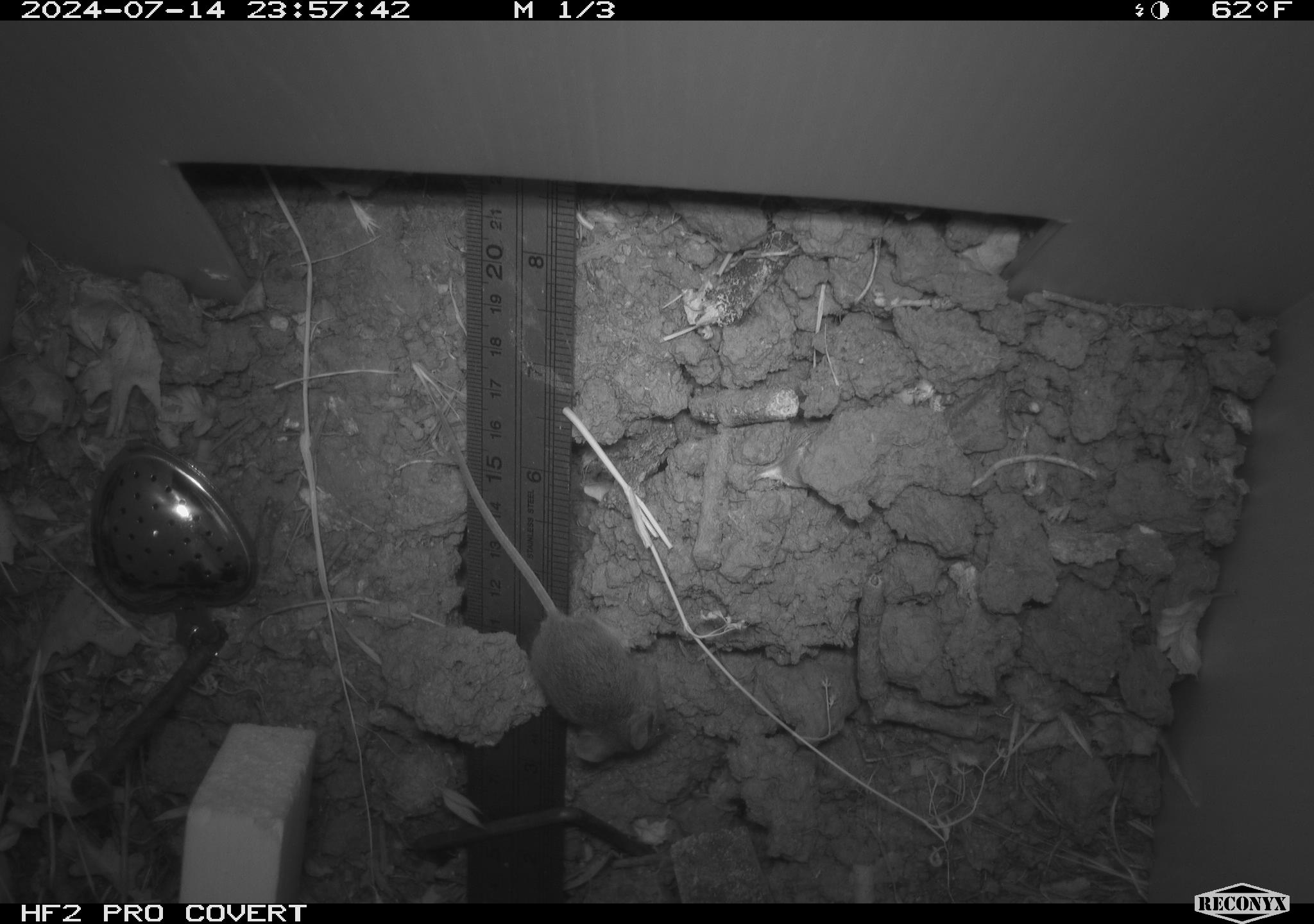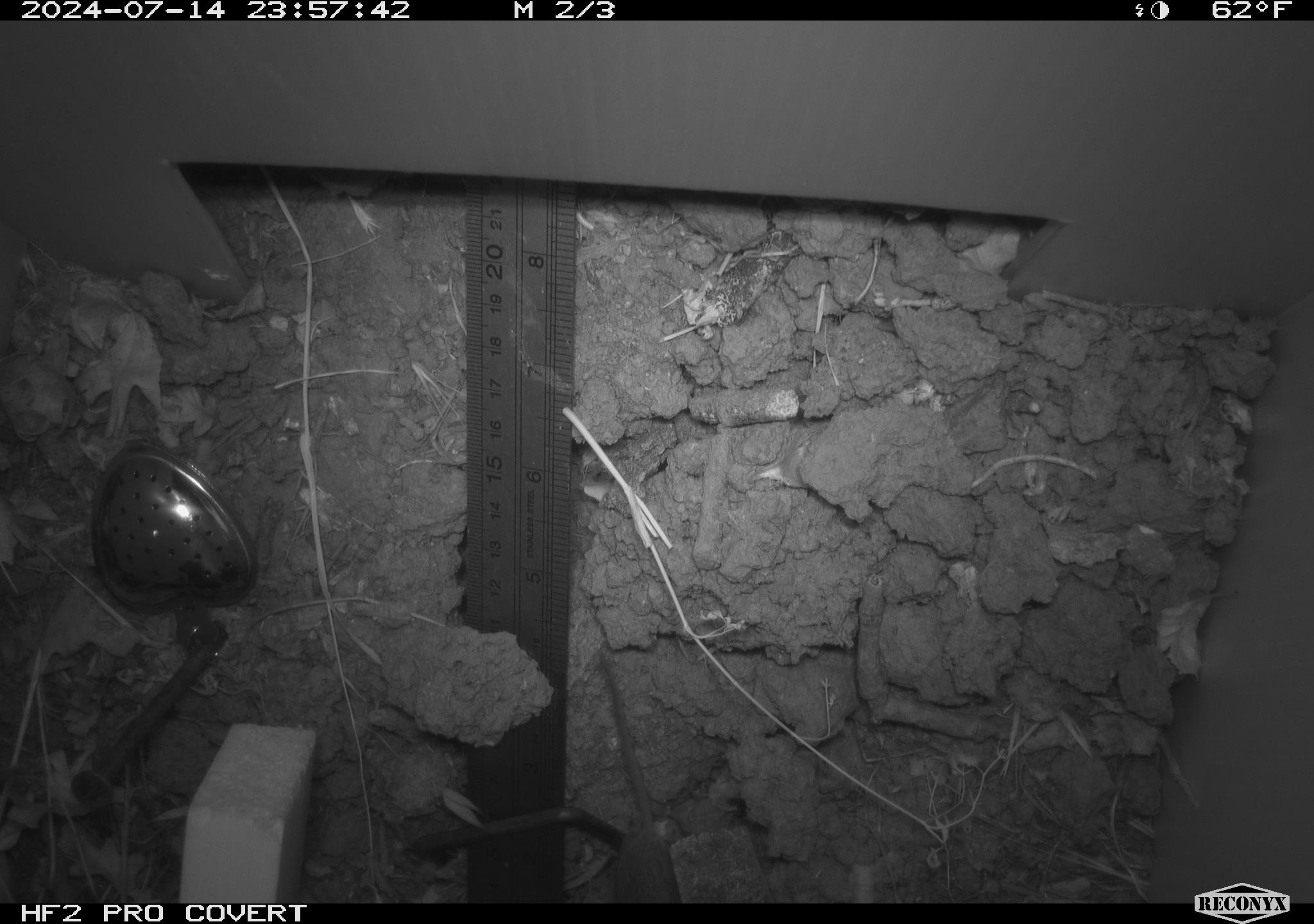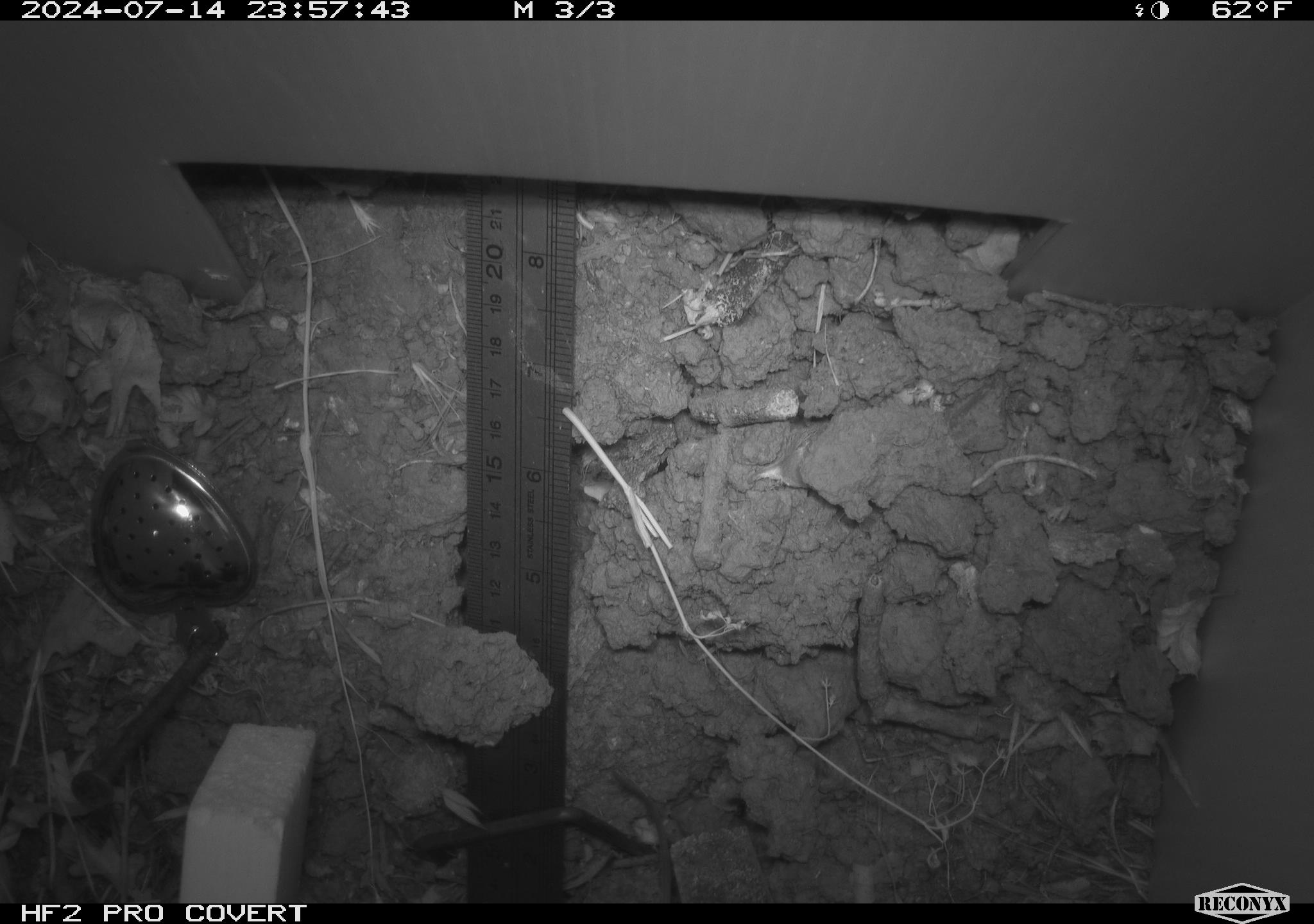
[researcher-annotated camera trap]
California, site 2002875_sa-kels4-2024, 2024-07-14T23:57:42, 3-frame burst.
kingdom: Animalia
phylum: Chordata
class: Mammalia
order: Rodentia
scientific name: Rodentia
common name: rodent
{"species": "rodent (Rodentia)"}